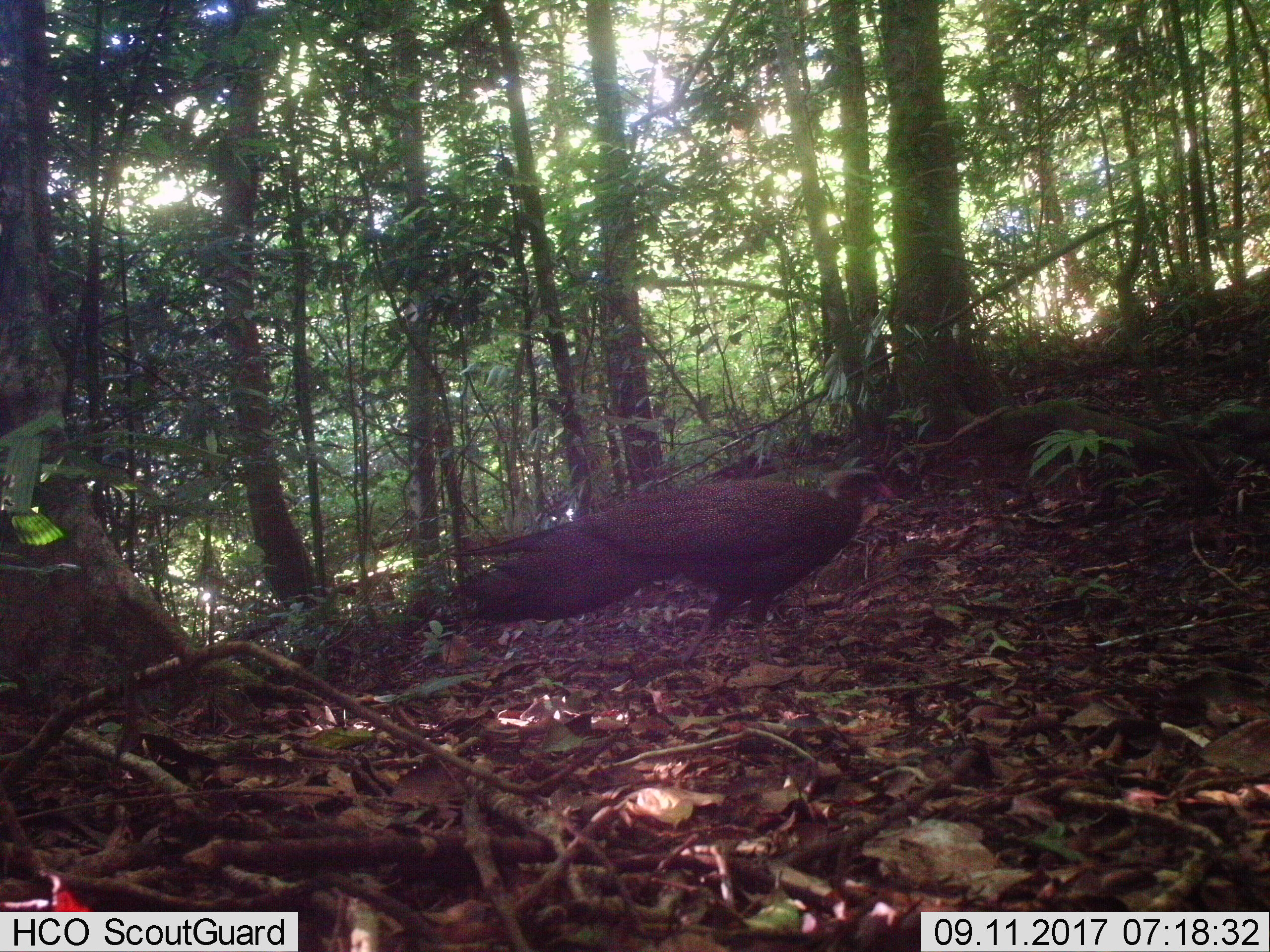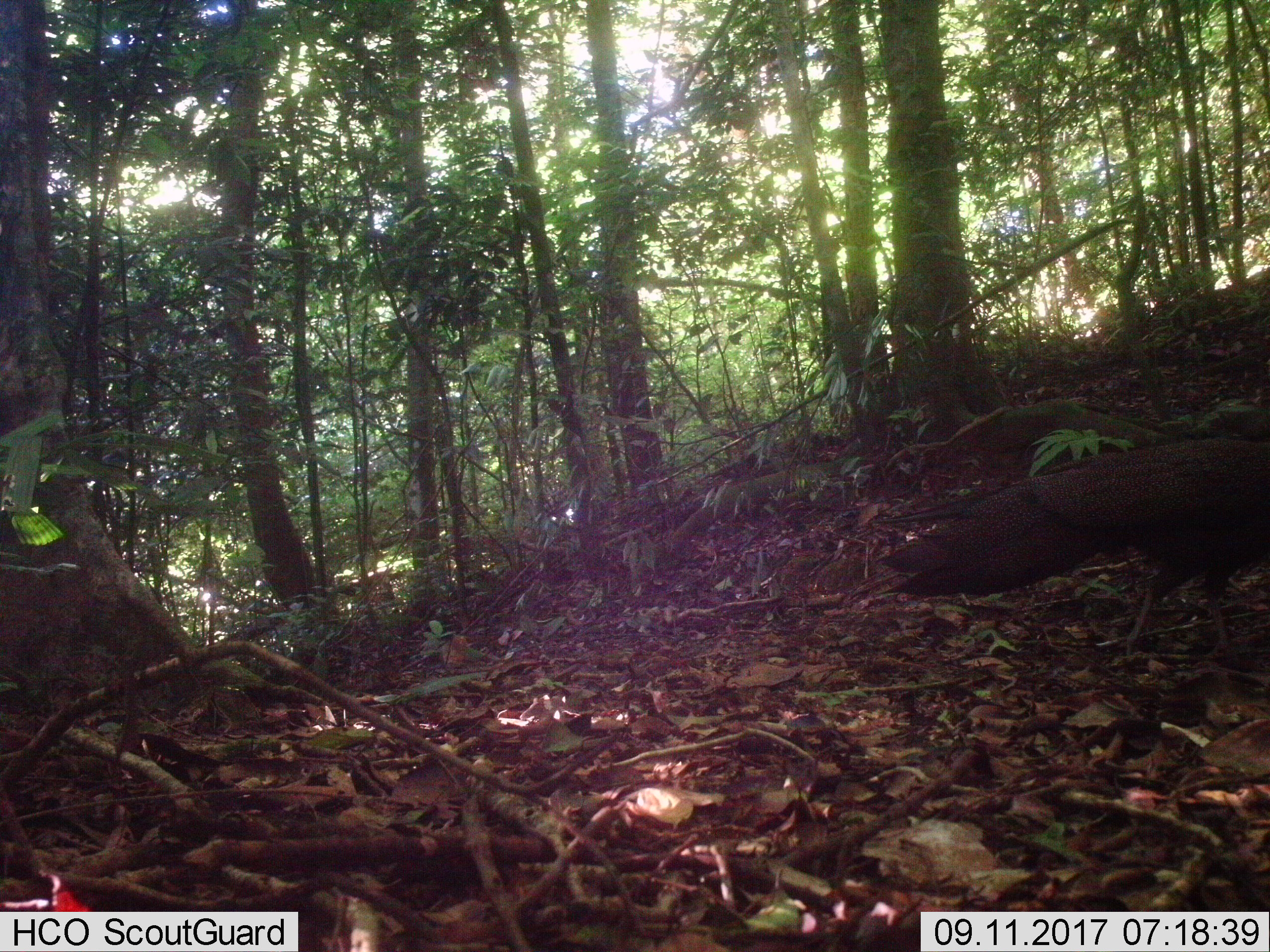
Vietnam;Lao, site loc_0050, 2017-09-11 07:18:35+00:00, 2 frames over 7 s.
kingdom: Animalia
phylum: Chordata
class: Aves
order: Galliformes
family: Phasianidae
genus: Rheinardia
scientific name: Rheinardia ocellata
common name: crested argus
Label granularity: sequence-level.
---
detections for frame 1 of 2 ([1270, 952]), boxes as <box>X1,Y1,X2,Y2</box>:
crested argus: <box>445,468,893,664</box>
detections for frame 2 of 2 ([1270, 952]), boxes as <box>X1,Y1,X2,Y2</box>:
crested argus: <box>870,434,1270,662</box>